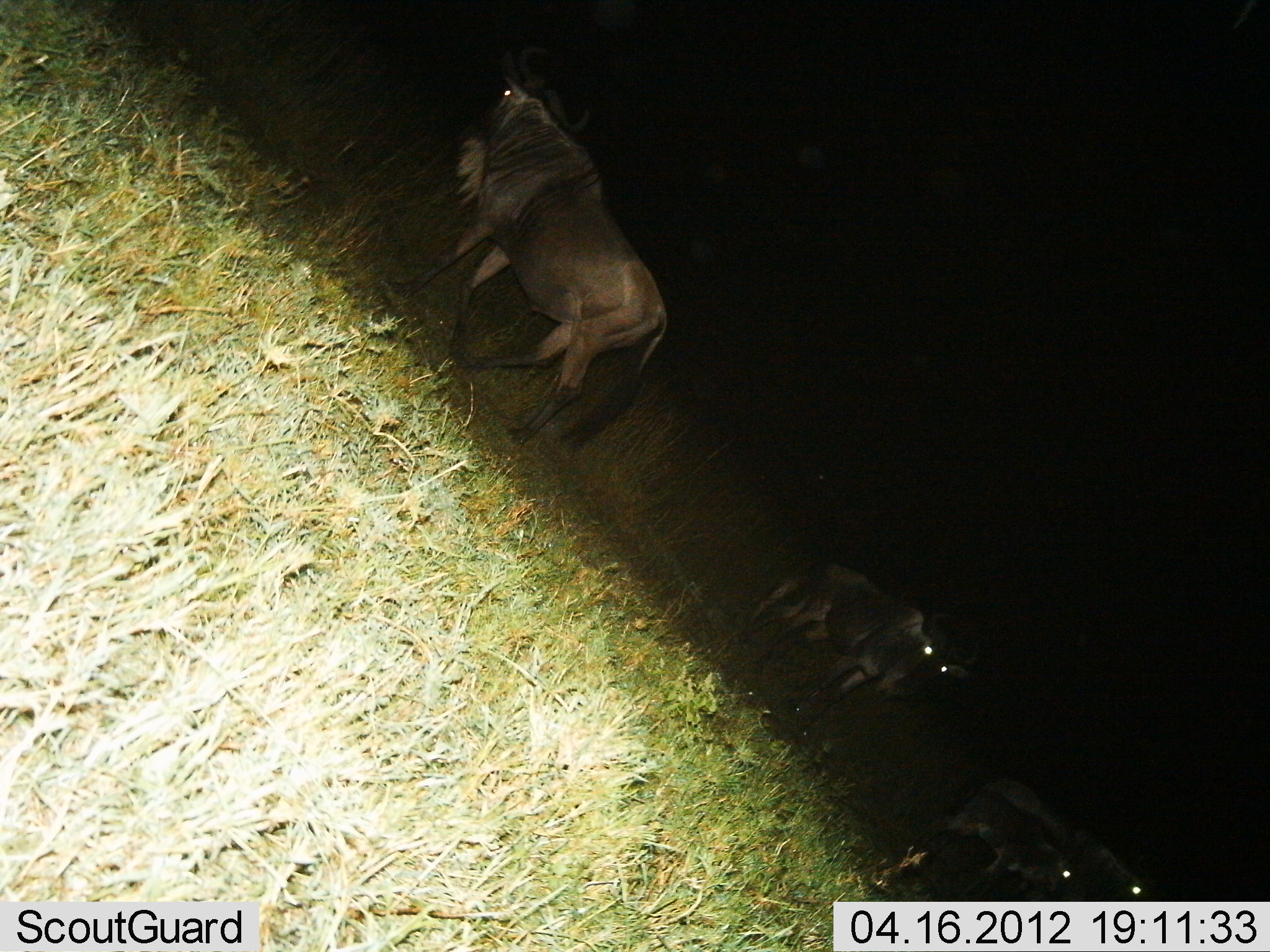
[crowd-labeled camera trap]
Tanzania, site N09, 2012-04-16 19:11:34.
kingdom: Animalia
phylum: Chordata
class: Mammalia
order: Artiodactyla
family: Bovidae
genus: Connochaetes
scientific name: Connochaetes taurinus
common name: blue wildebeest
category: wildebeest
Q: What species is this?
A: Wildebeest (blue wildebeest) (Connochaetes taurinus).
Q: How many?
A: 4.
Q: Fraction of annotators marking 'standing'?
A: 94%.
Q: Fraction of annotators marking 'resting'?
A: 0%.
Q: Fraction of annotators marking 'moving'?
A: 12%.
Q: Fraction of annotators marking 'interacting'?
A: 0%.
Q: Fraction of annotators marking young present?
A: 38%.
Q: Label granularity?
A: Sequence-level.